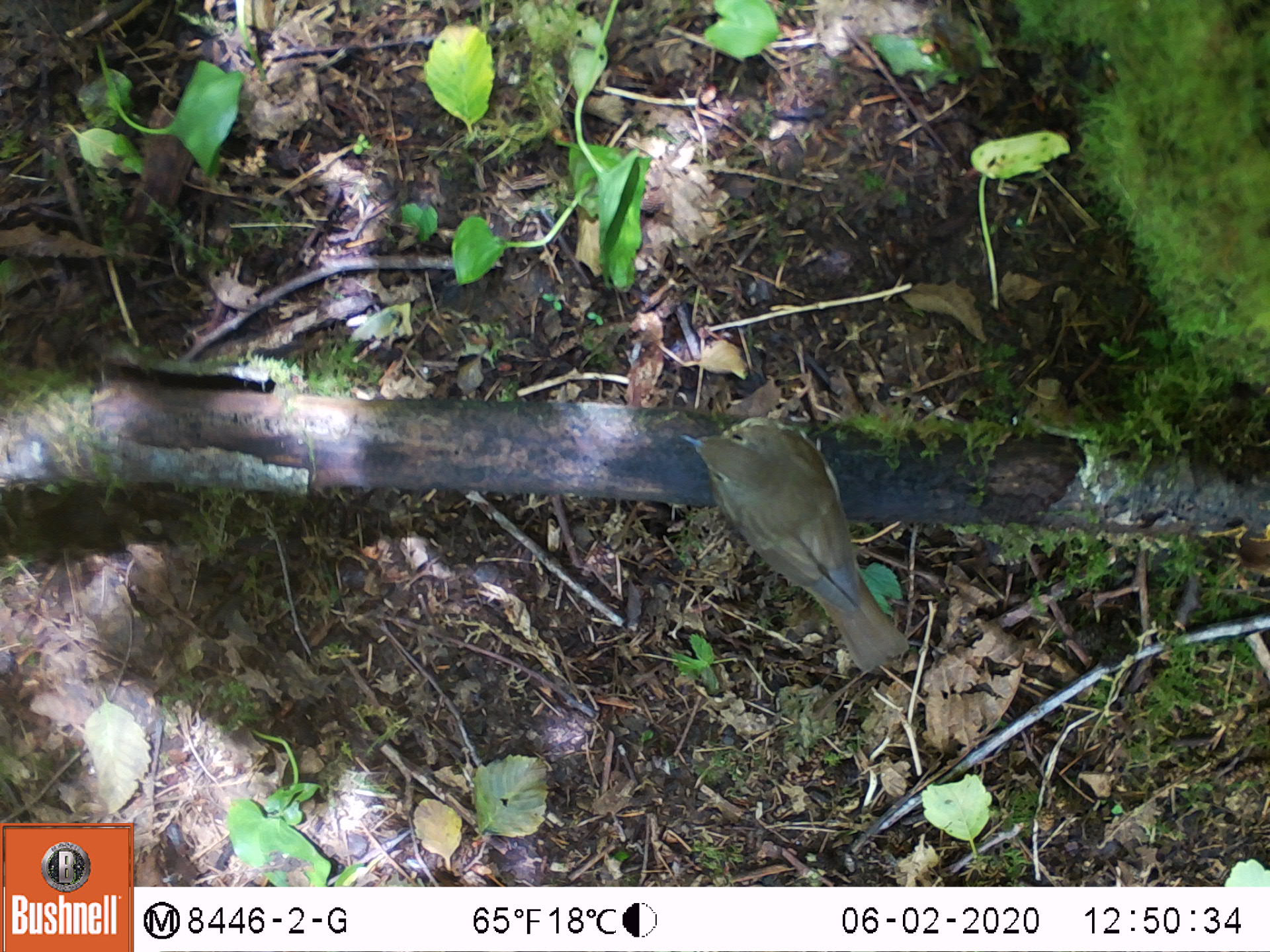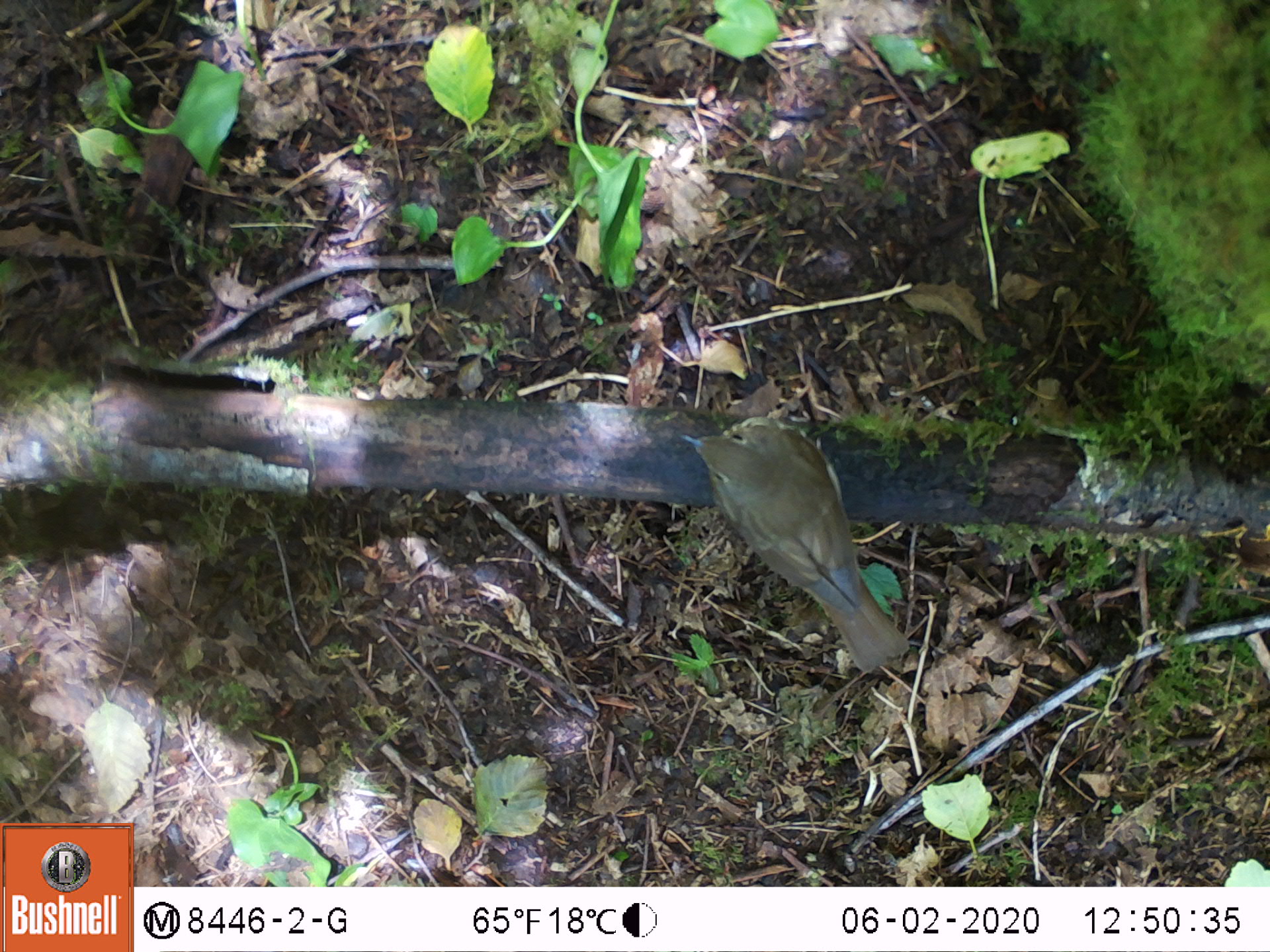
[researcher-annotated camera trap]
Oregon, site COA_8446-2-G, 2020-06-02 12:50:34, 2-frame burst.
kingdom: Animalia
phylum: Chordata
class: Aves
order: Passeriformes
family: Turdidae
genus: Catharus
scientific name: Catharus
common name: brown thrushes and nightingale-thrushes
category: catharus species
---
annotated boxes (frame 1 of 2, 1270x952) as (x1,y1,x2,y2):
catharus species: (671,410,935,684)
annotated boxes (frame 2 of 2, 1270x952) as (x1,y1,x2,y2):
catharus species: (668,412,924,679)